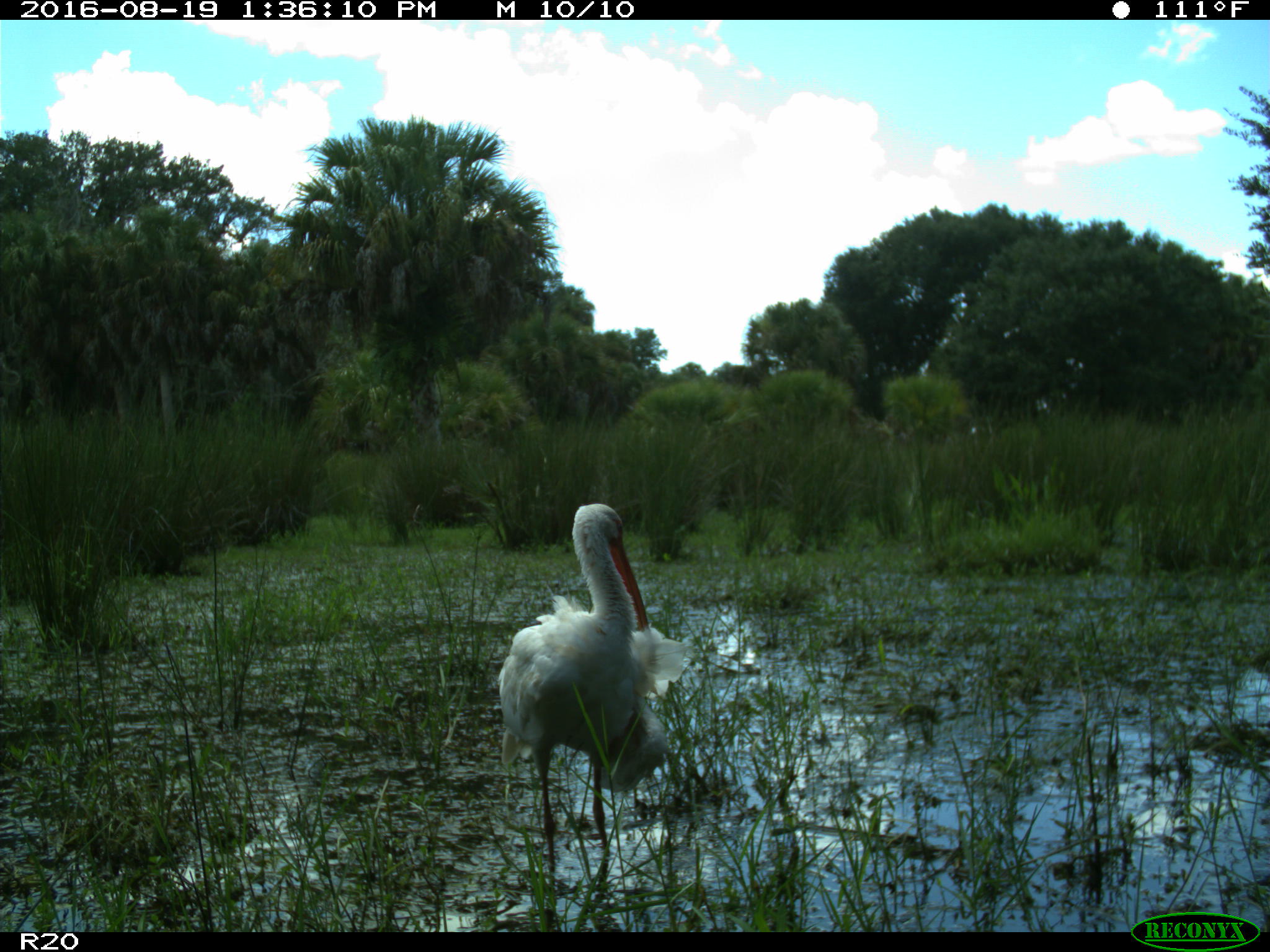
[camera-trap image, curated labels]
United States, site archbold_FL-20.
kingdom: Animalia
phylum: Chordata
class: Aves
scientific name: Aves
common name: birds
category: unidentified bird